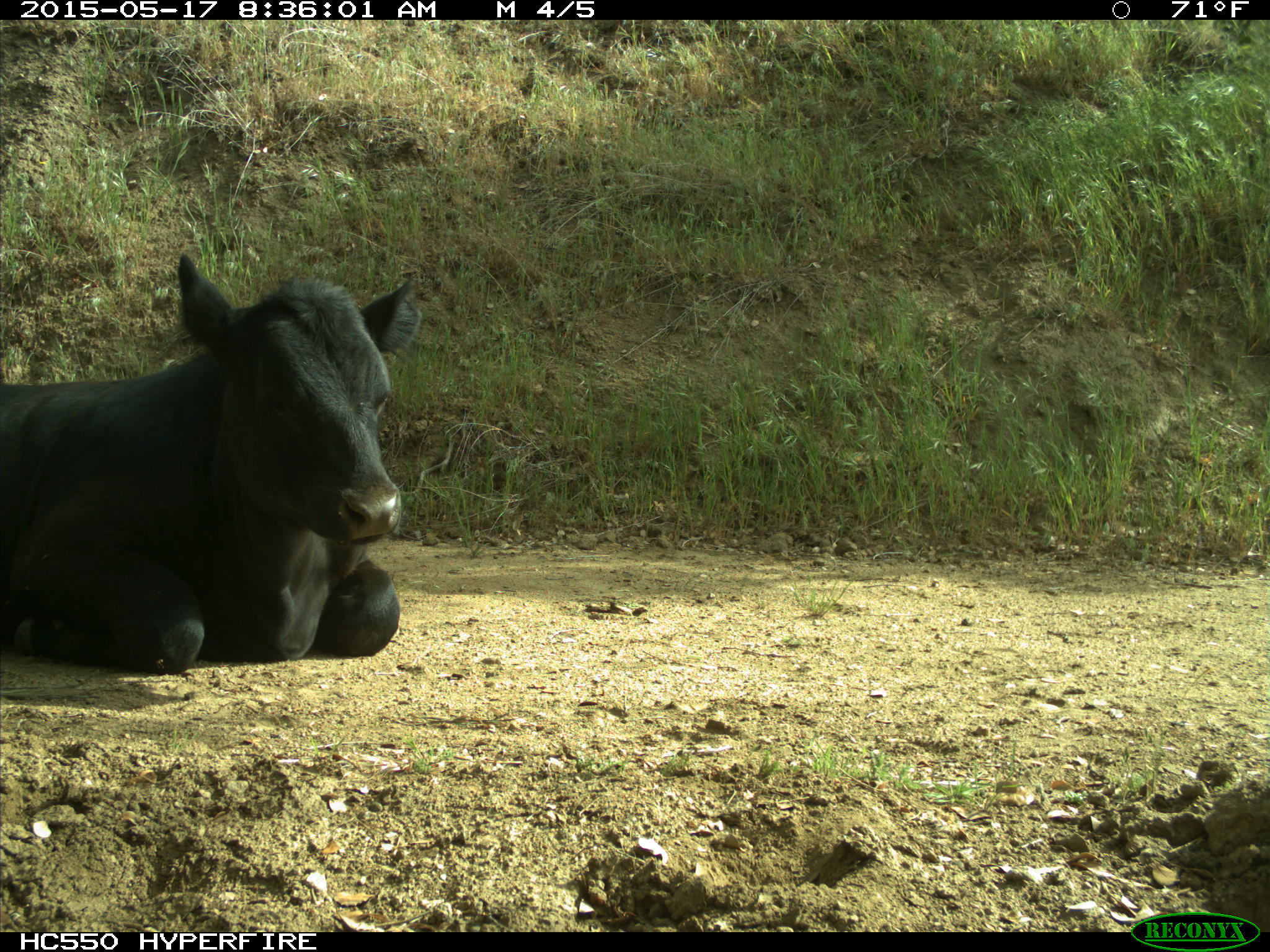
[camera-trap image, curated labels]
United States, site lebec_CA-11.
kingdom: Animalia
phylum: Chordata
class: Mammalia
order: Artiodactyla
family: Bovidae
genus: Bos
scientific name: Bos taurus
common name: domestic cow